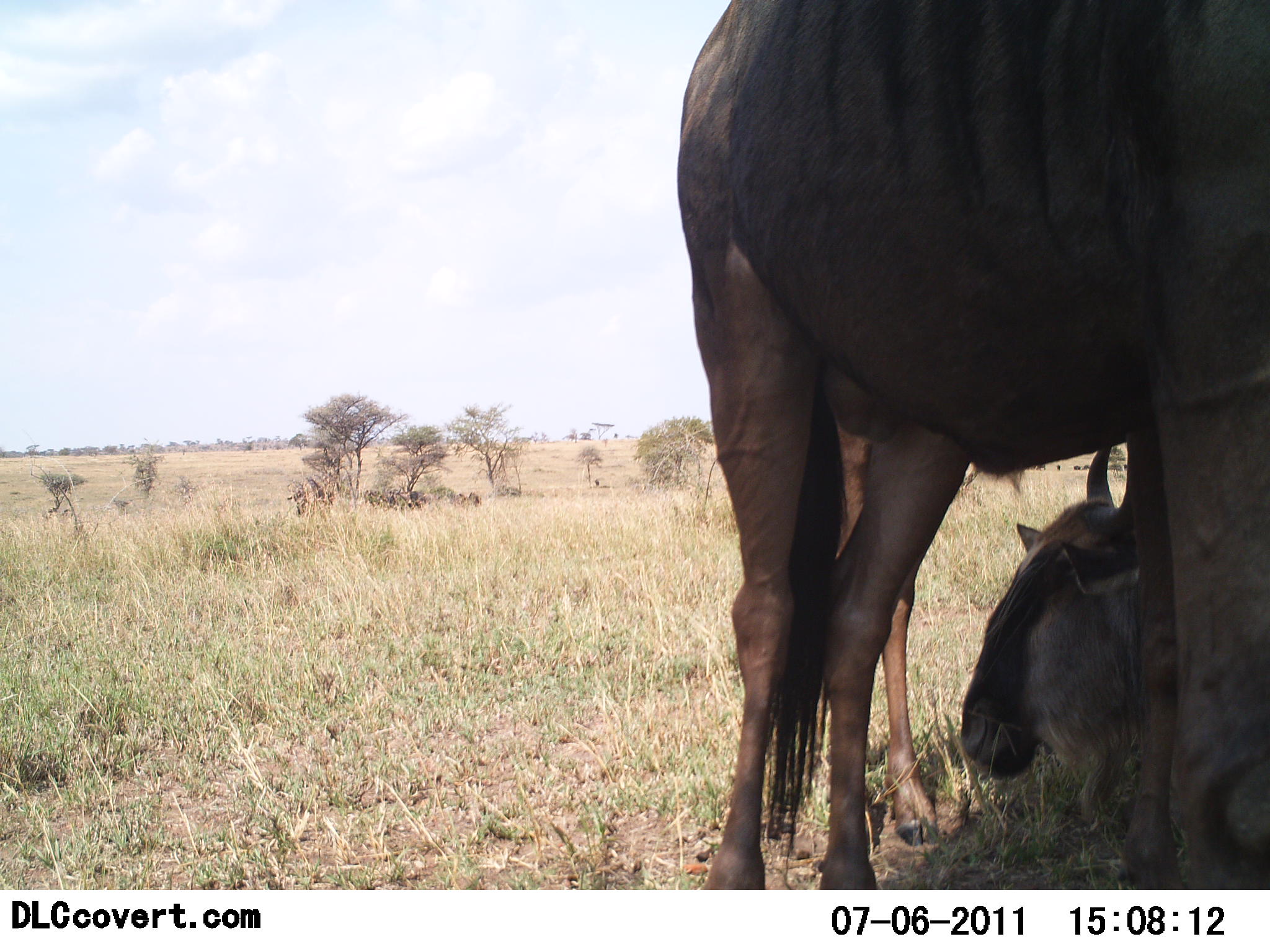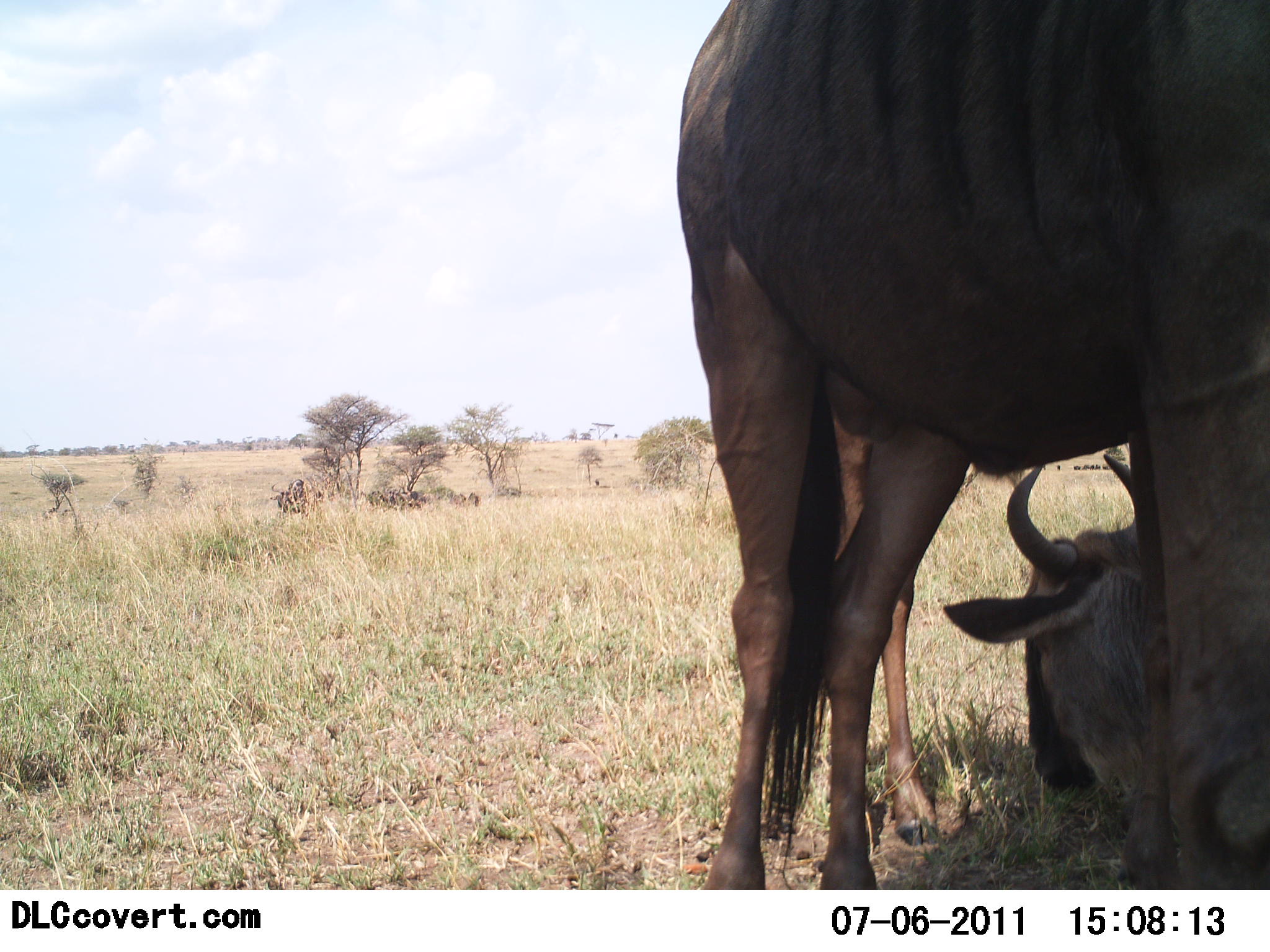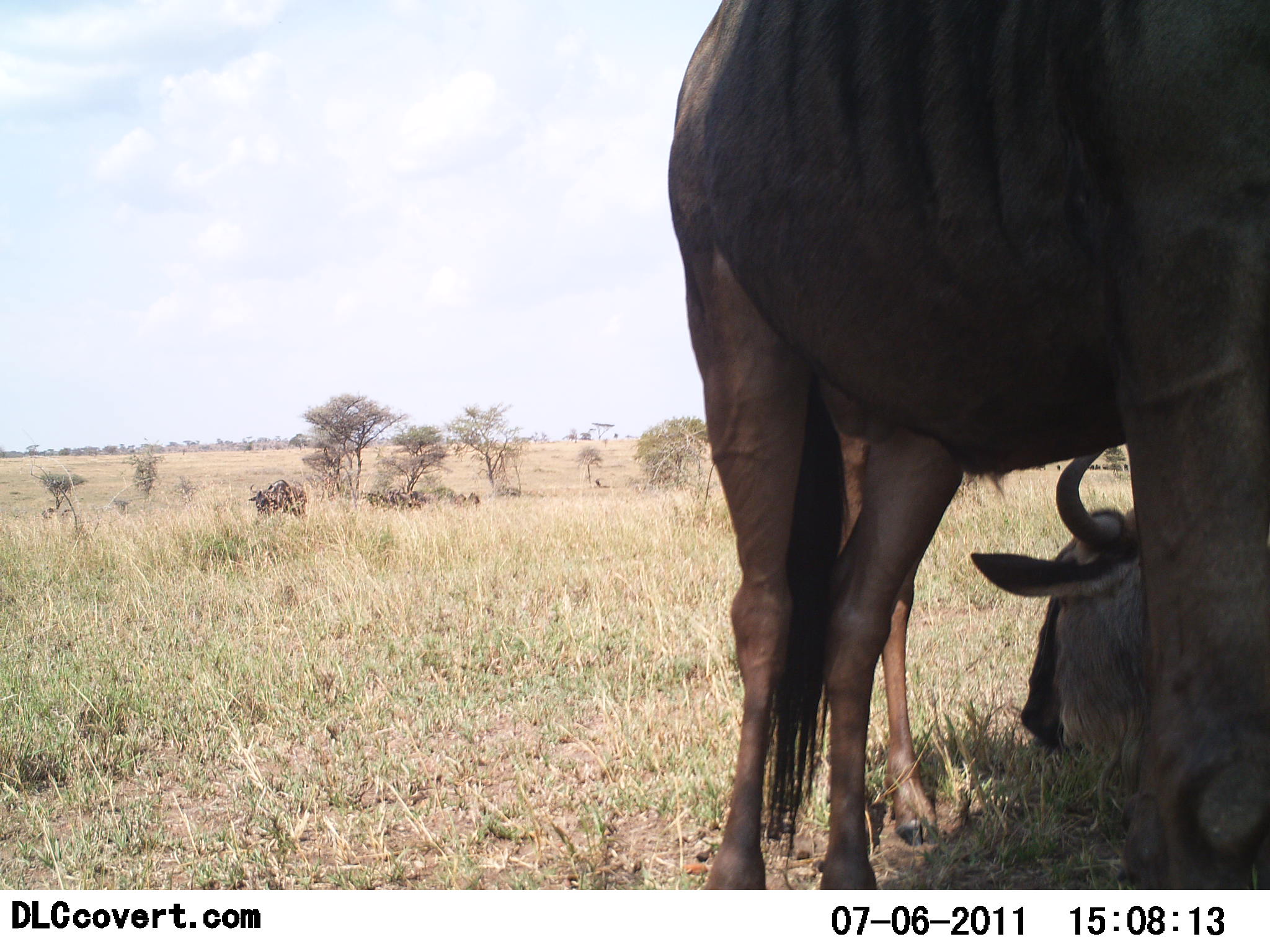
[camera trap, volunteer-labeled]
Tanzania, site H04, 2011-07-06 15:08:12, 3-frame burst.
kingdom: Animalia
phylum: Chordata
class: Mammalia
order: Artiodactyla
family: Bovidae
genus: Connochaetes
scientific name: Connochaetes taurinus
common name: blue wildebeest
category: wildebeest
Wildebeest (blue wildebeest) (Connochaetes taurinus), count 3. Behavior (volunteer vote fractions): standing 62%, resting 92%, moving 23%, interacting 0%. Young present (vote fraction): 8%. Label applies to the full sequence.